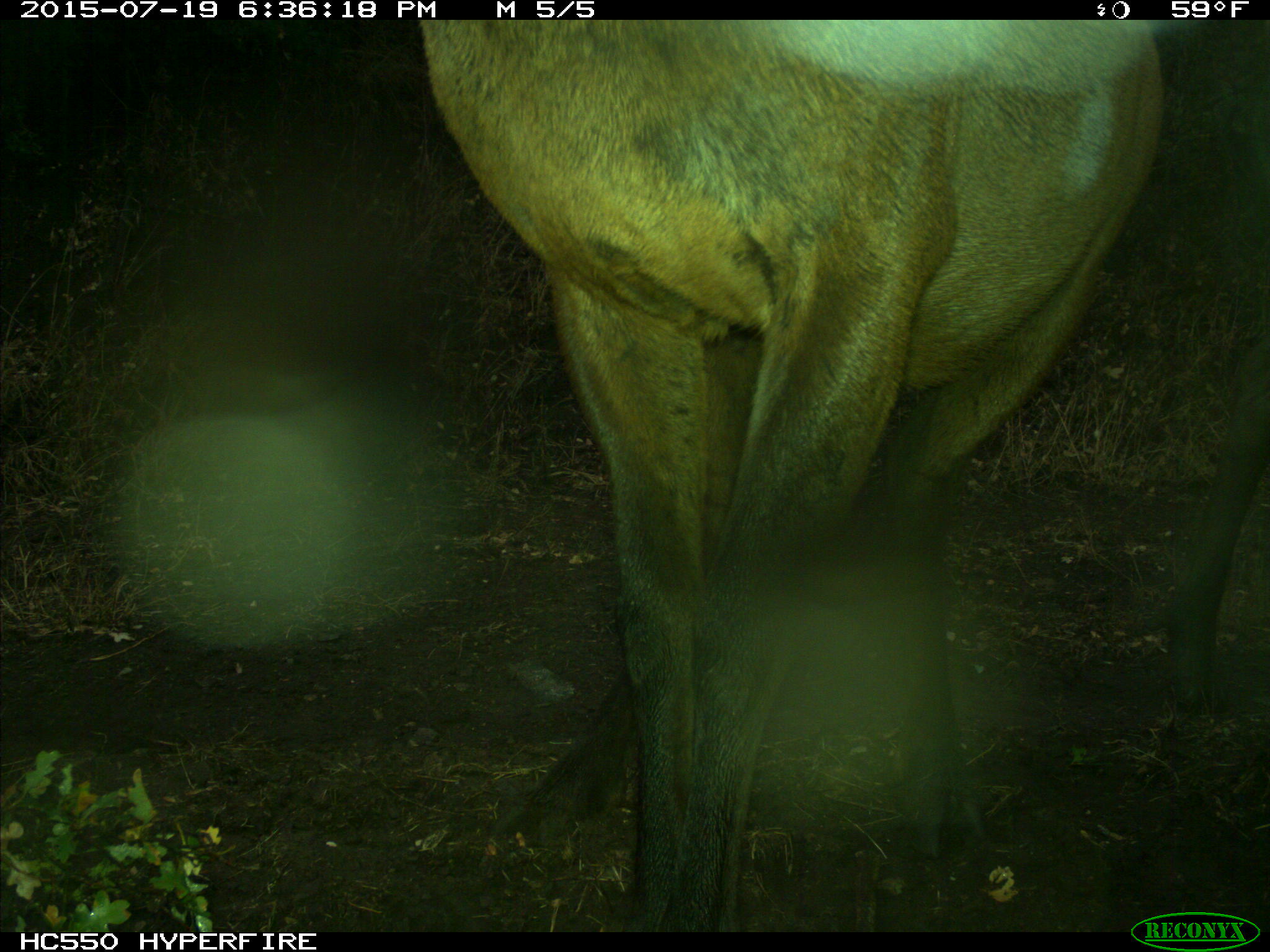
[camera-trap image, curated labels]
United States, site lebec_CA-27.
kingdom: Animalia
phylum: Chordata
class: Mammalia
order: Artiodactyla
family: Cervidae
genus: Cervus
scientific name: Cervus canadensis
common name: elk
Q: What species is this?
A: Cervus canadensis (elk).